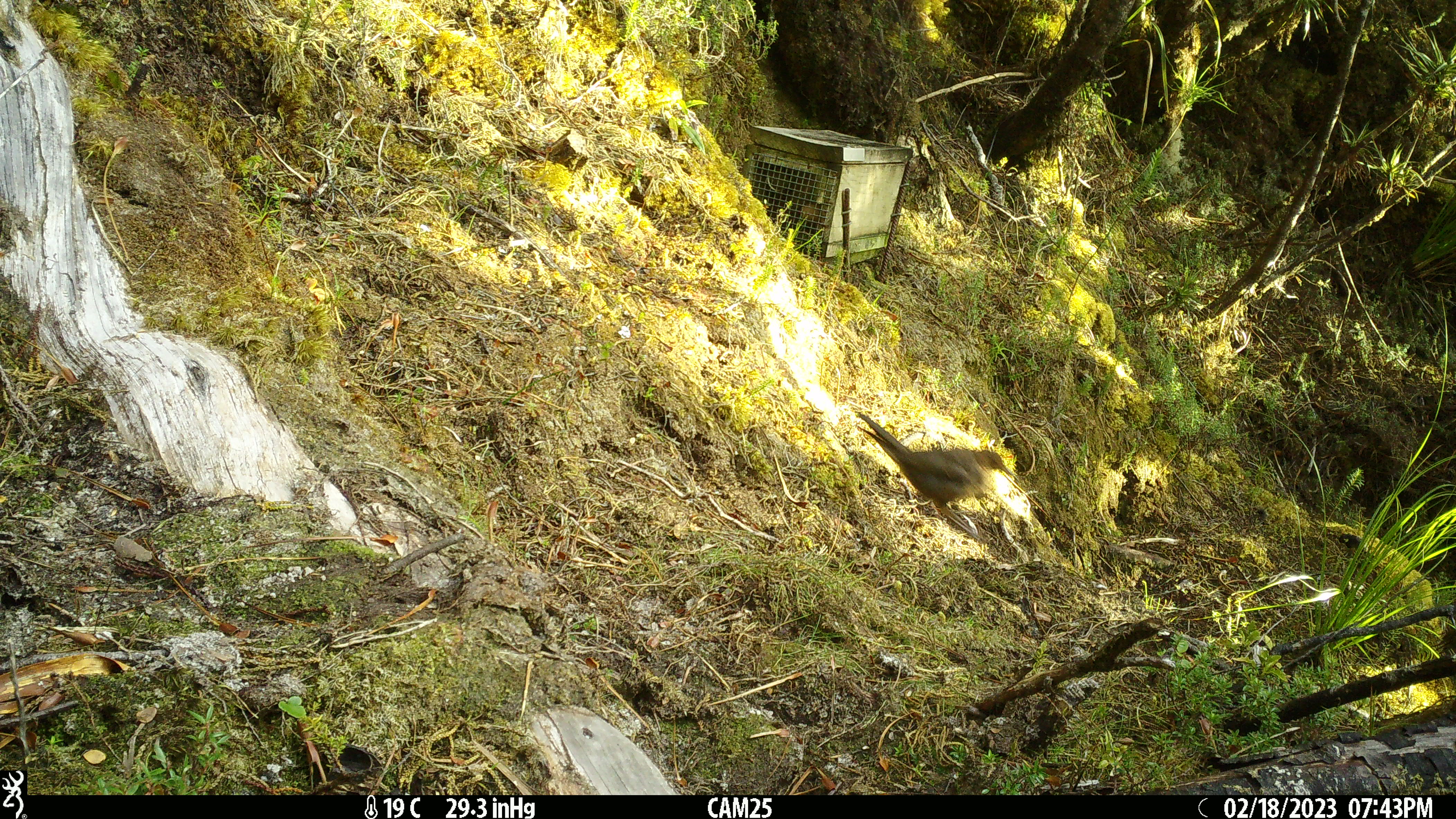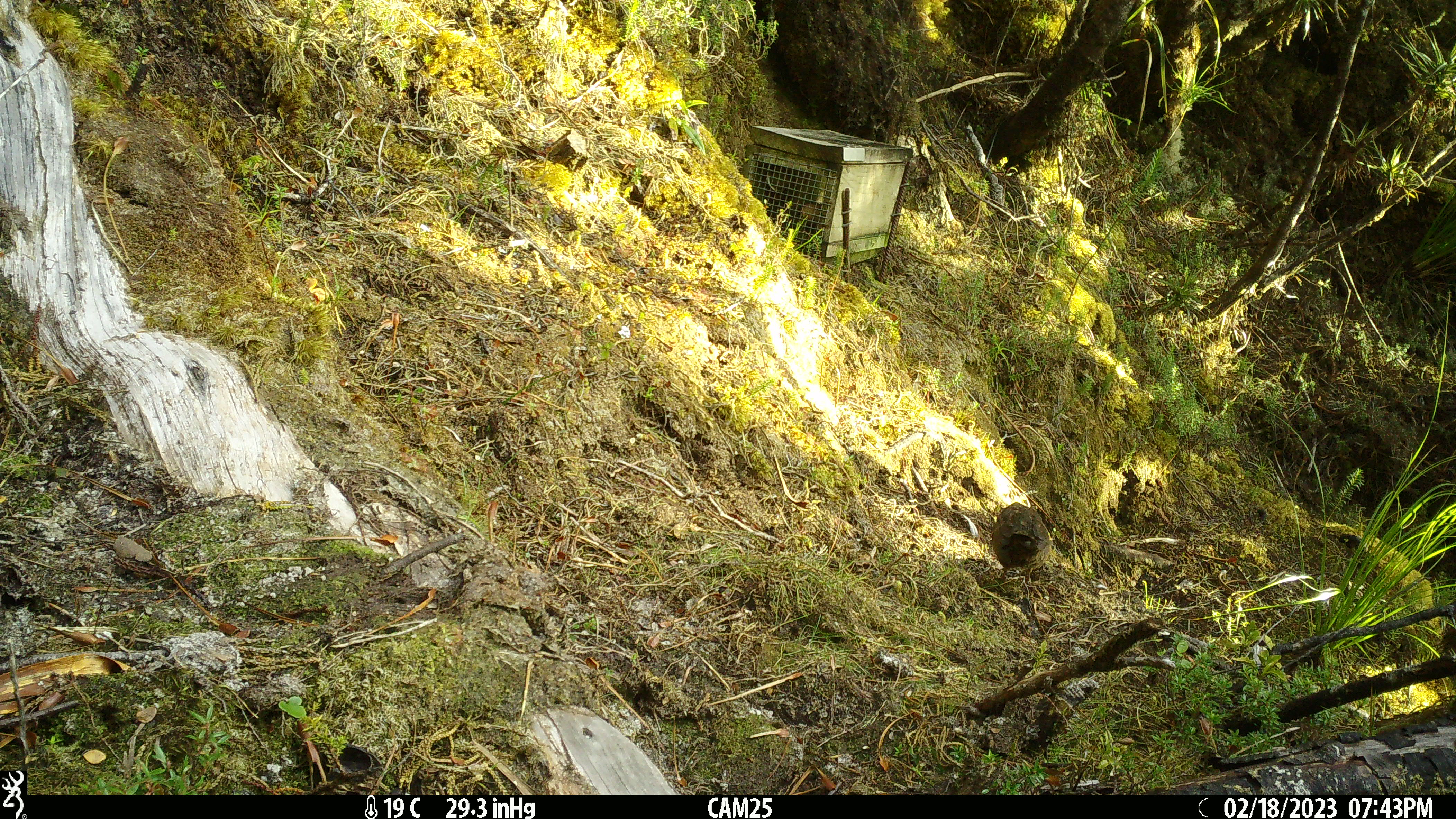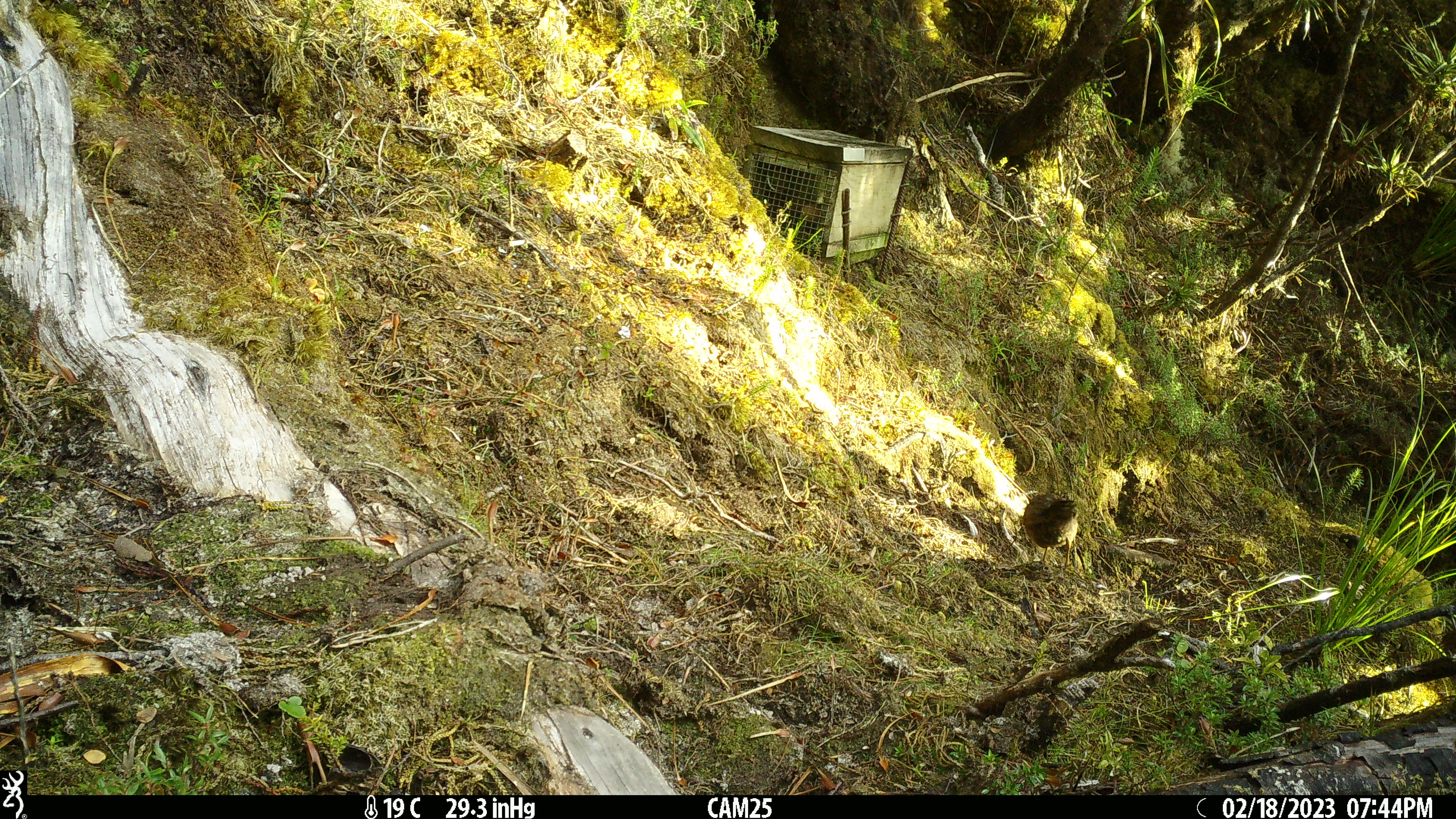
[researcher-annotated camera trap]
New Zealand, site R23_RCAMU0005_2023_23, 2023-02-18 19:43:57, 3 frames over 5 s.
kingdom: Animalia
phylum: Chordata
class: Aves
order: Passeriformes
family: Turdidae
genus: Turdus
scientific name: Turdus merula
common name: eurasian blackbird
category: blackbird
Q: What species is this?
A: Blackbird (eurasian blackbird) (Turdus merula).